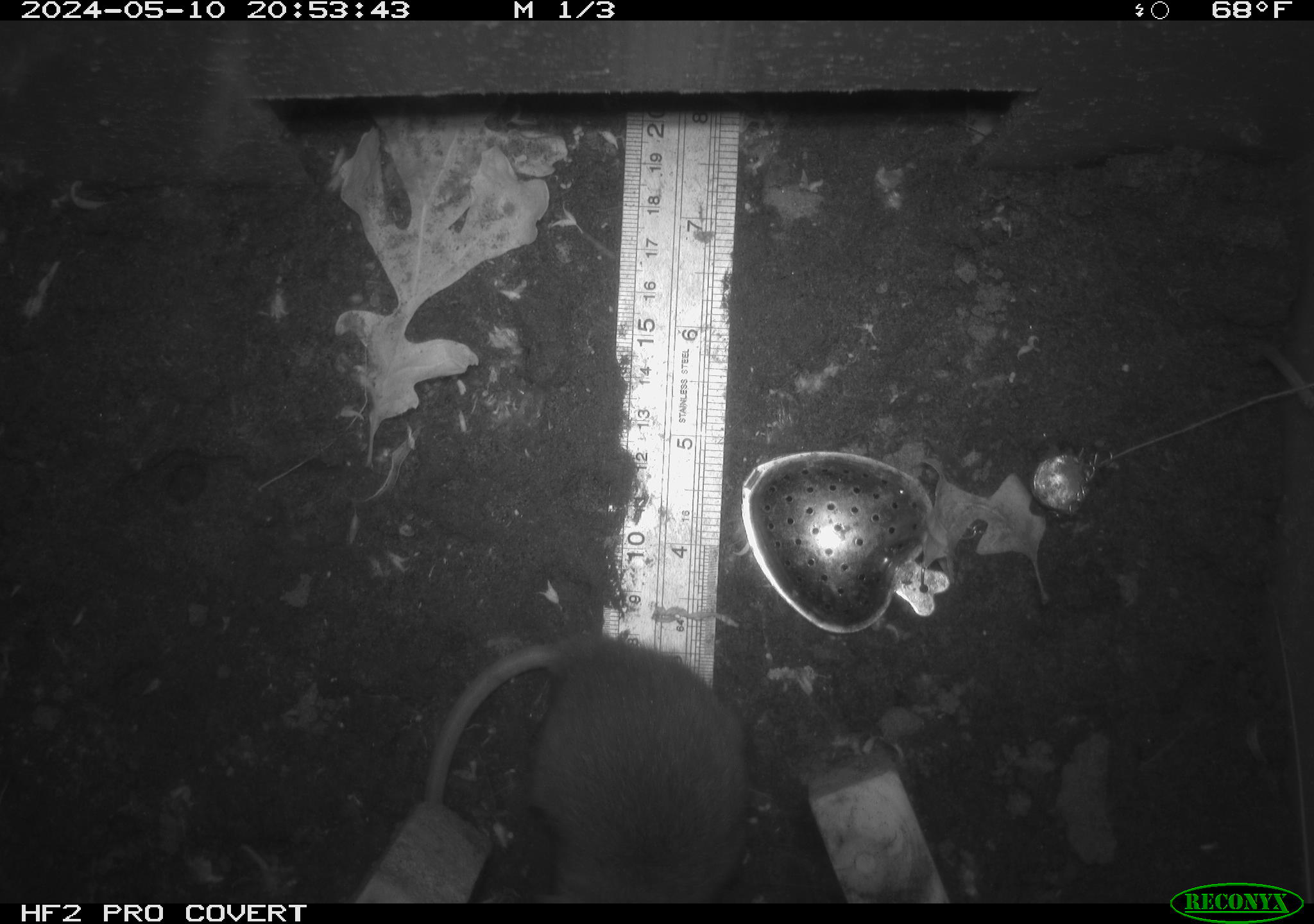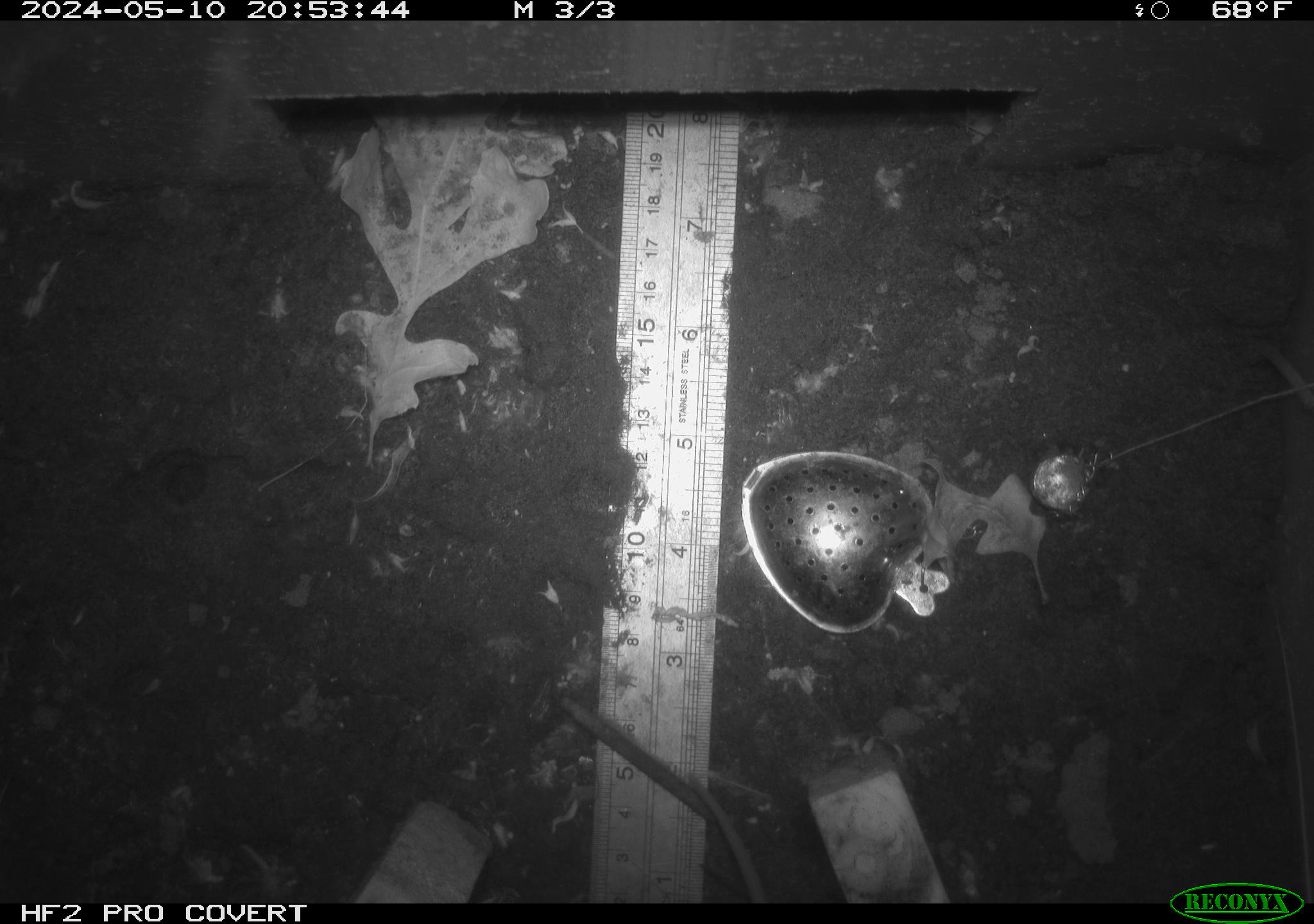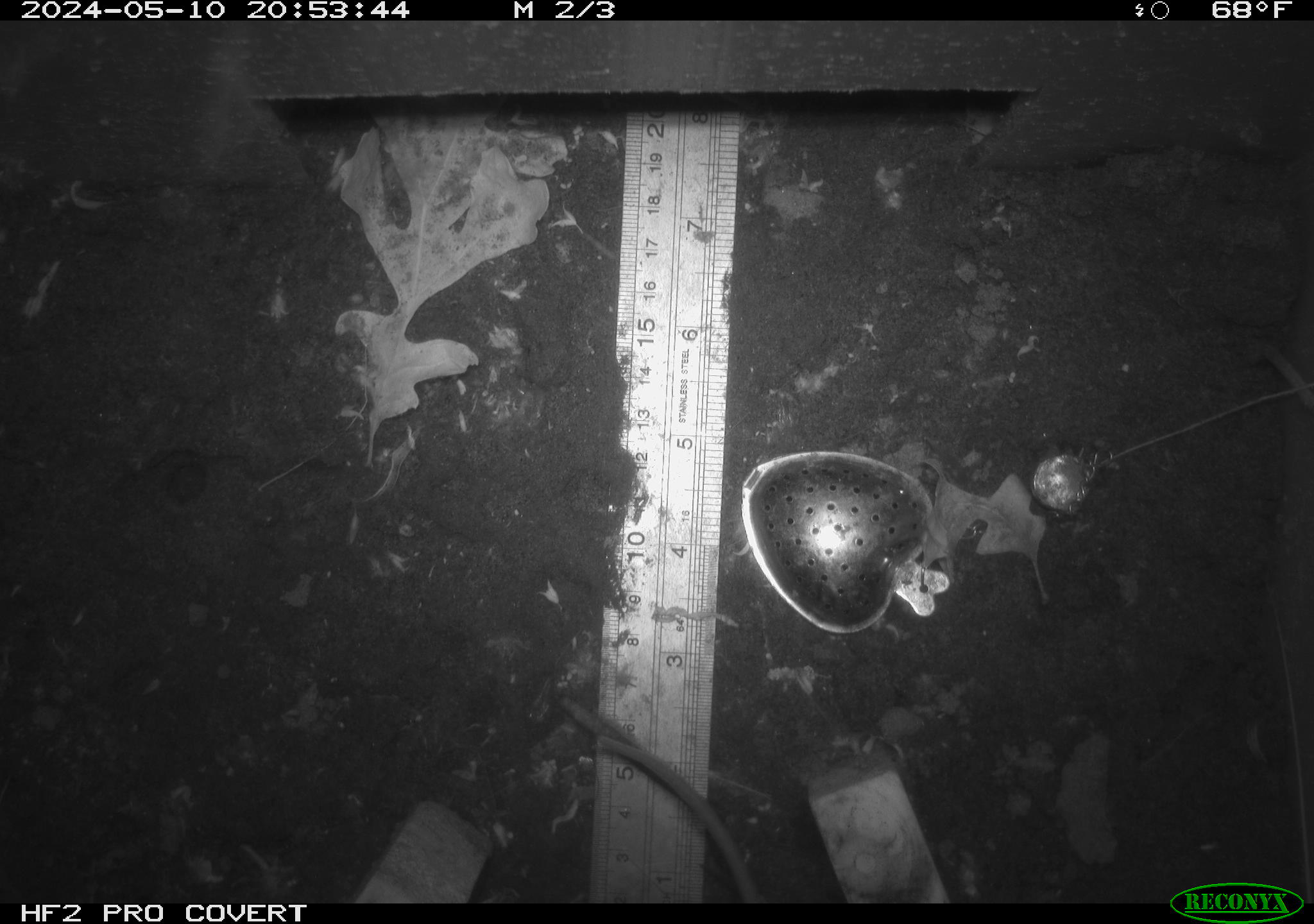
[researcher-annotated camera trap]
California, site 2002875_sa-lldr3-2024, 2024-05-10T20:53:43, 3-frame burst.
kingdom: Animalia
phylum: Chordata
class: Mammalia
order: Rodentia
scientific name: Rodentia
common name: rodent